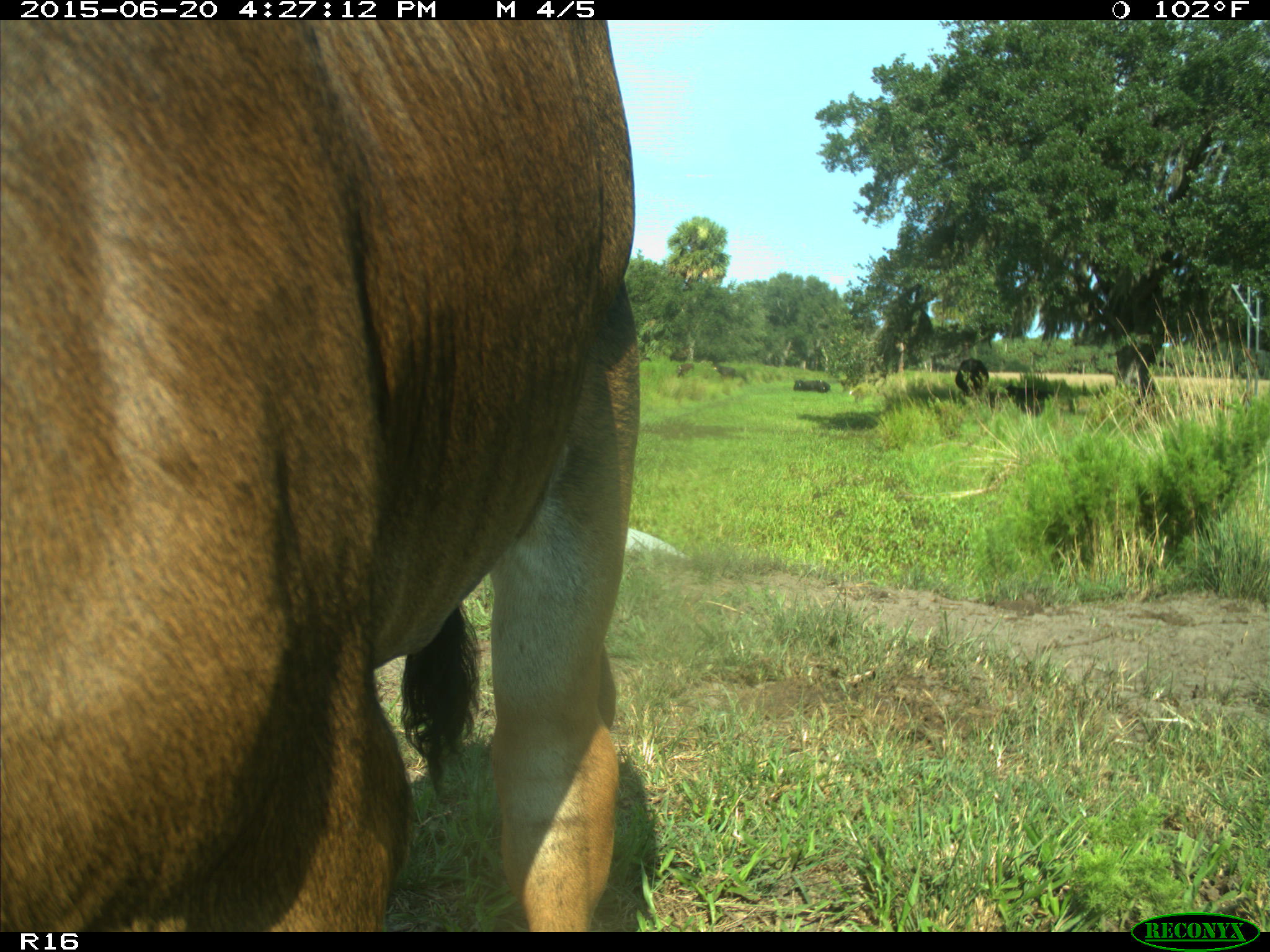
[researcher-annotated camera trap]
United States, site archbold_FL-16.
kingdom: Animalia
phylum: Chordata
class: Mammalia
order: Artiodactyla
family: Bovidae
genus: Bos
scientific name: Bos taurus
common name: domestic cow